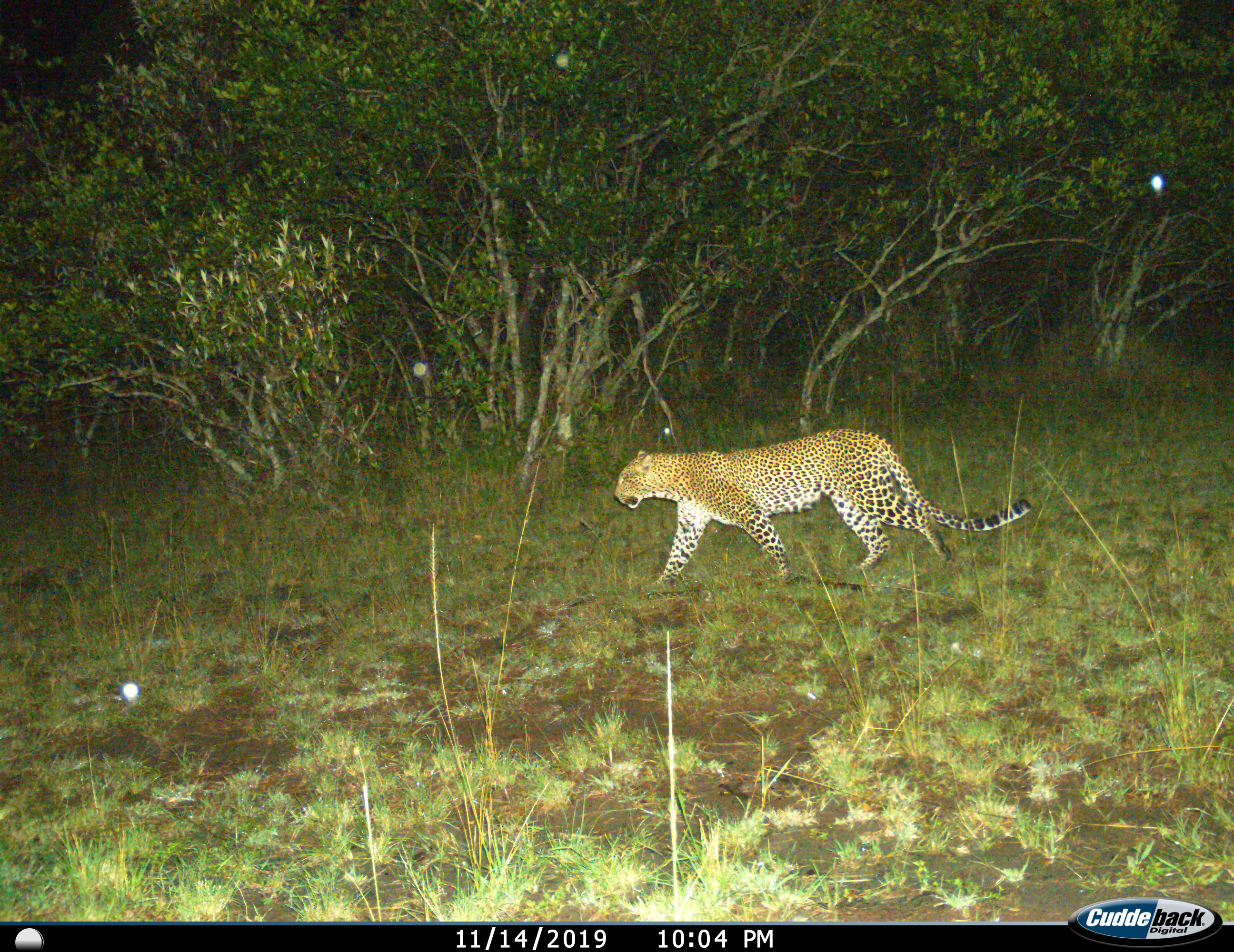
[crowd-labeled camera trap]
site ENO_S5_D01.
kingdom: Animalia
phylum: Chordata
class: Mammalia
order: Carnivora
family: Felidae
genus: Panthera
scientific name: Panthera pardus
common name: leopard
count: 1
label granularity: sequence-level